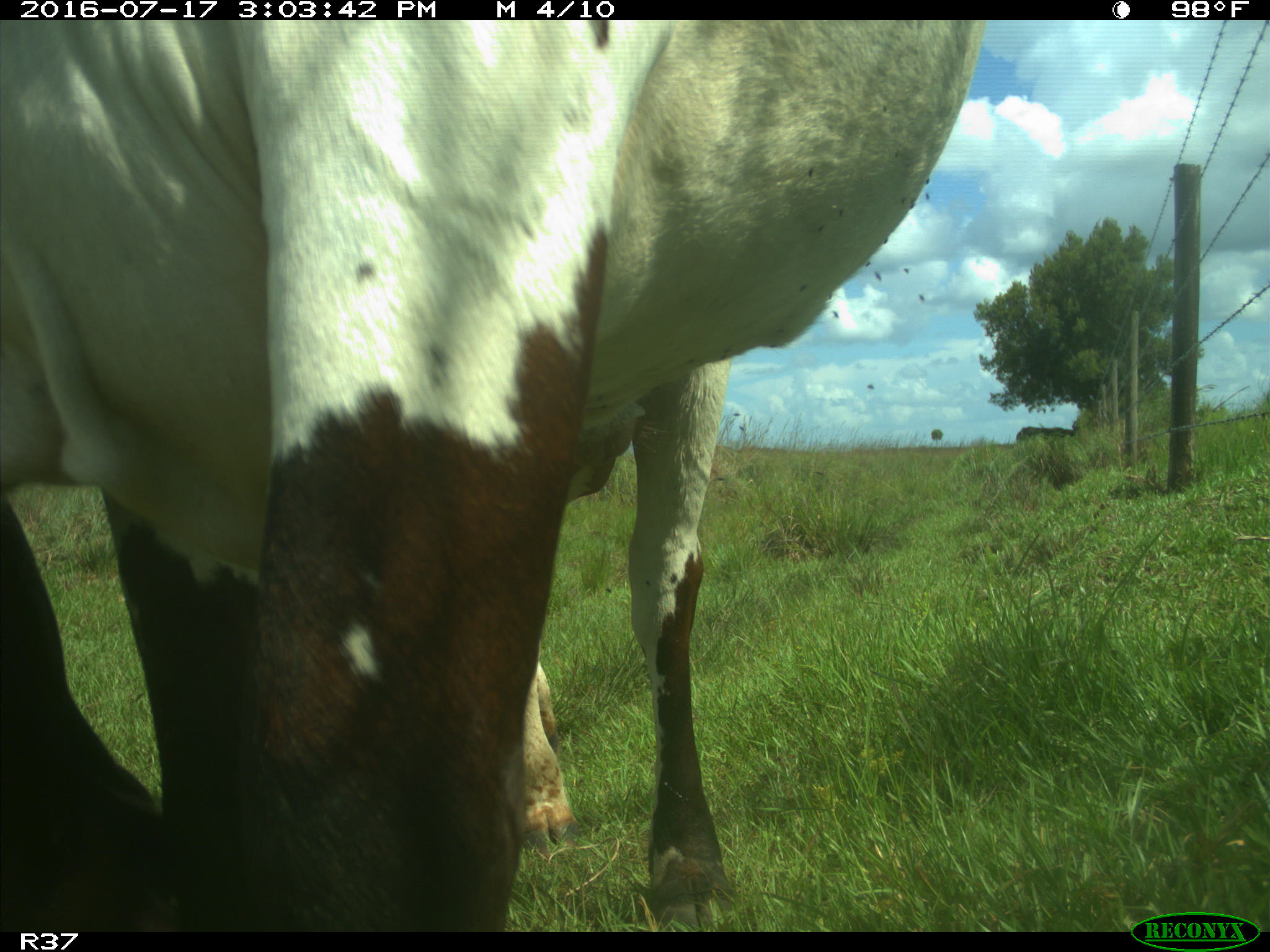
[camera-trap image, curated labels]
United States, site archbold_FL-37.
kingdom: Animalia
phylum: Chordata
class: Mammalia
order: Artiodactyla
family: Bovidae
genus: Bos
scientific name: Bos taurus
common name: domestic cow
Bos taurus (domestic cow).